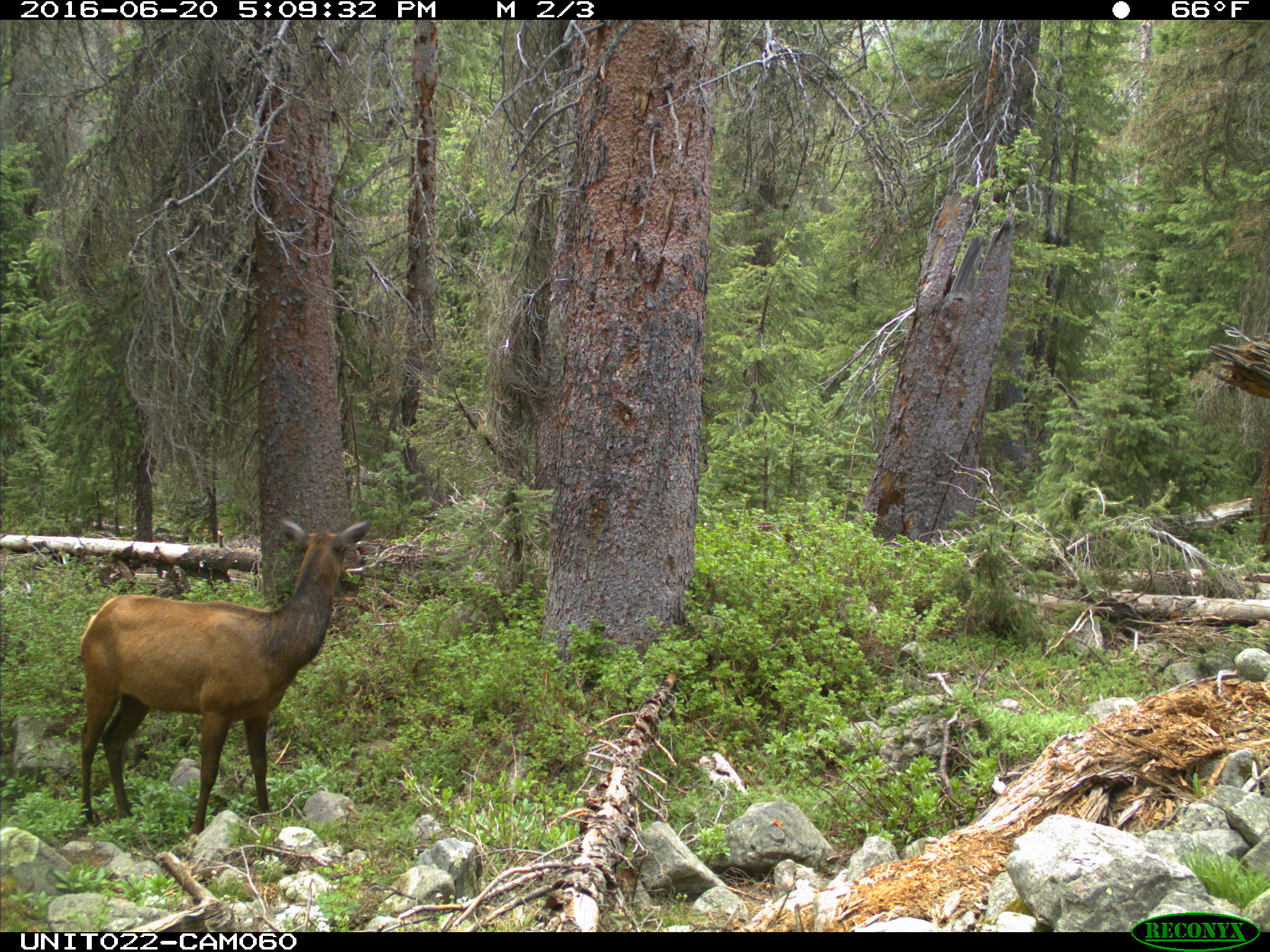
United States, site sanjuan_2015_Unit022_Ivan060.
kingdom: Animalia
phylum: Chordata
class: Mammalia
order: Artiodactyla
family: Cervidae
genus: Cervus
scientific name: Cervus elaphus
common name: red deer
Cervus elaphus (red deer).